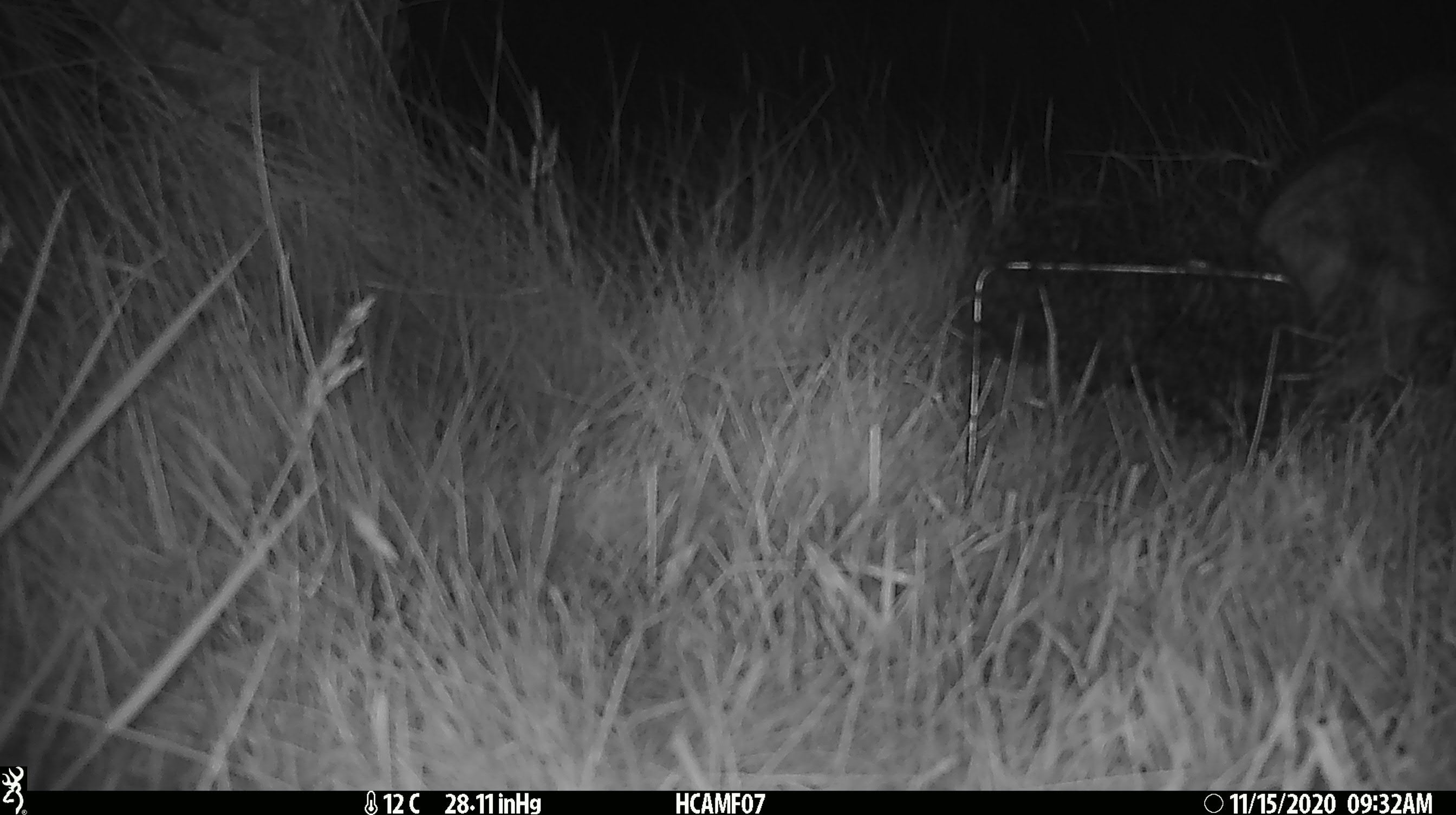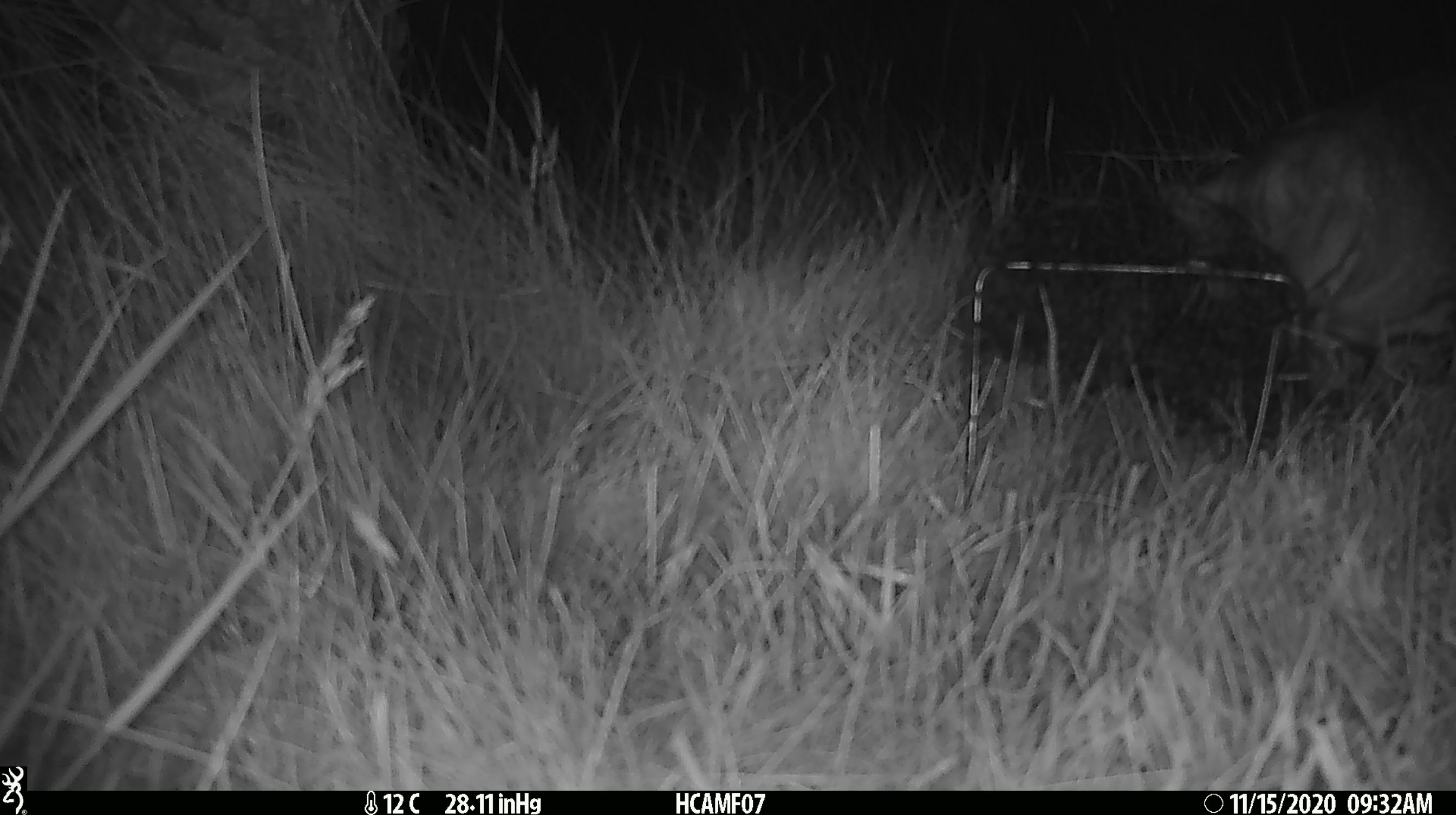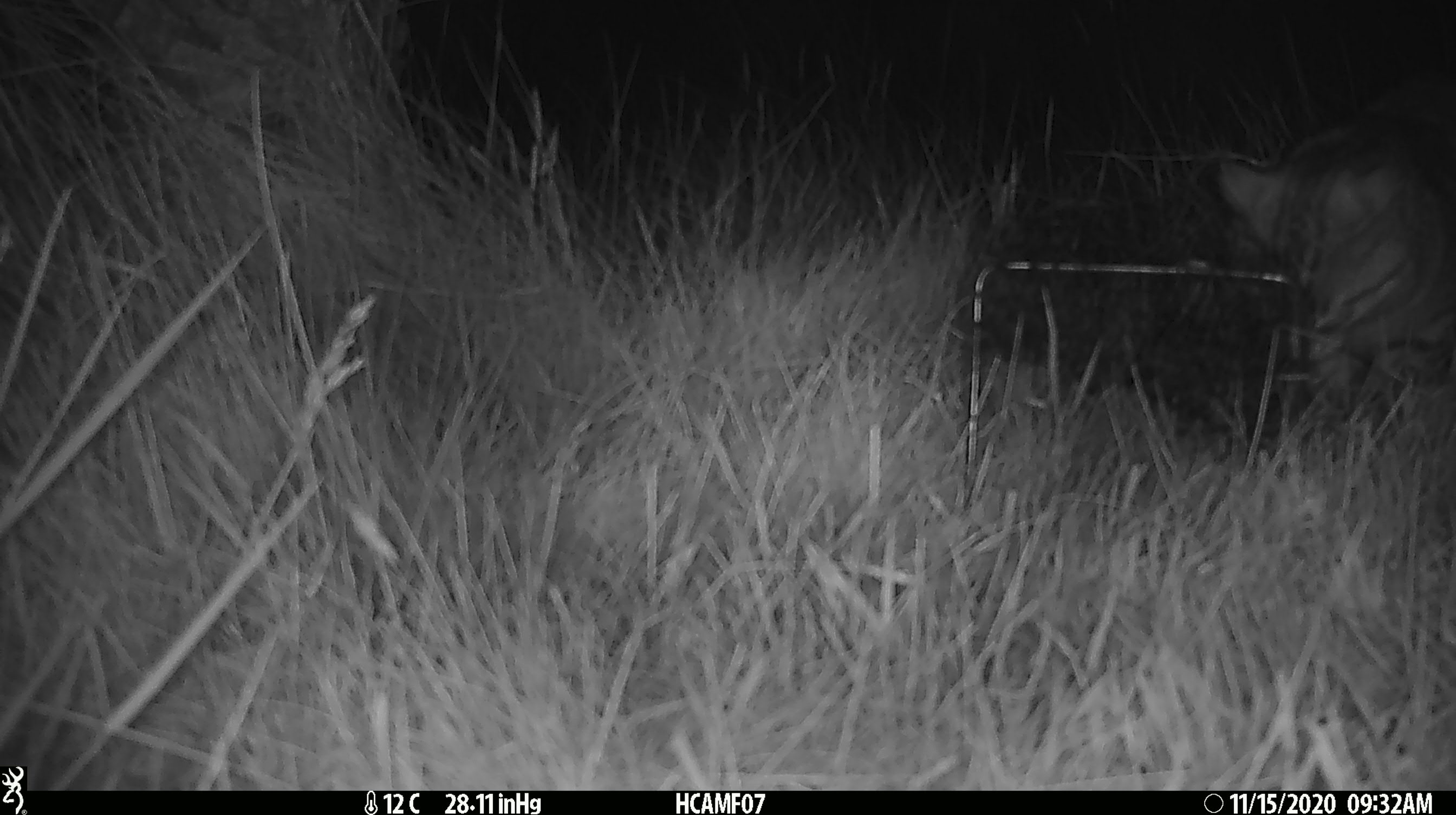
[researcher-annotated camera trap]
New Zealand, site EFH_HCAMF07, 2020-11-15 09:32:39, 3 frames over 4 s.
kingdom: Animalia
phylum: Chordata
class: Mammalia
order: Carnivora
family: Felidae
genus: Felis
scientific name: Felis catus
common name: domestic cat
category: cat